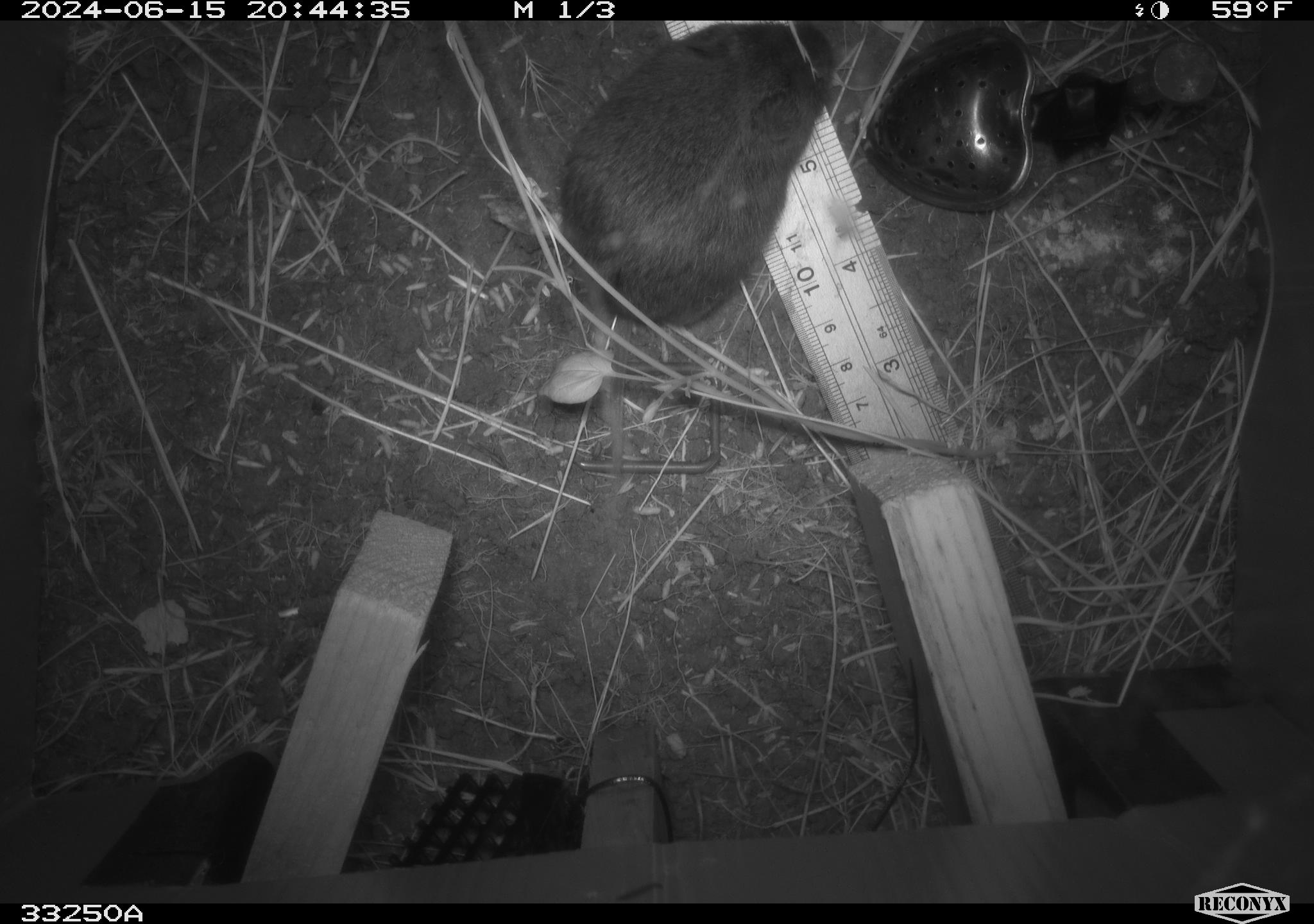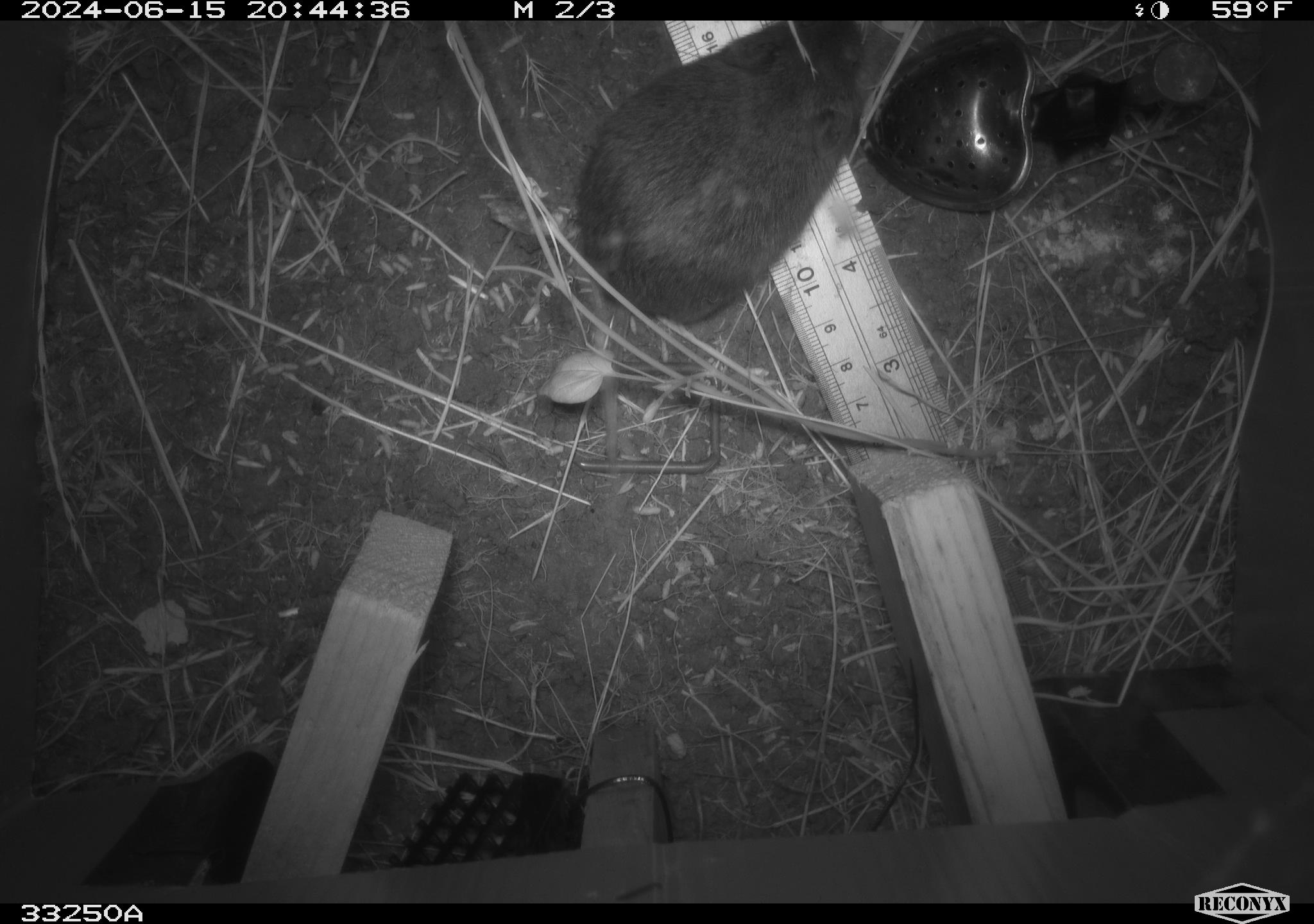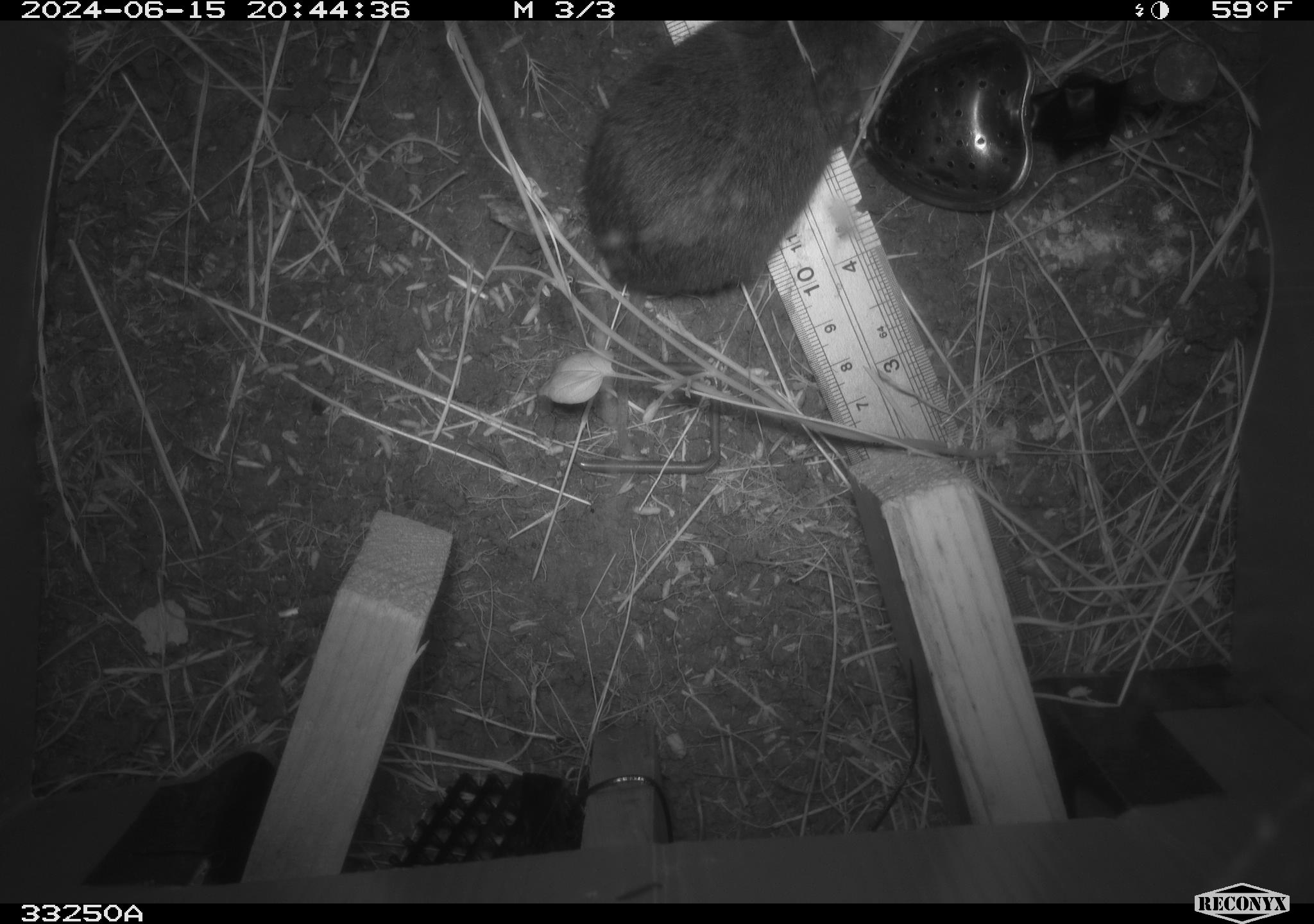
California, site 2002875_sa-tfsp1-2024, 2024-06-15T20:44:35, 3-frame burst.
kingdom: Animalia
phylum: Chordata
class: Mammalia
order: Rodentia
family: Cricetidae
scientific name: Arvicolinae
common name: voles, lemmings, and muskrats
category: arvicolinae subfamily